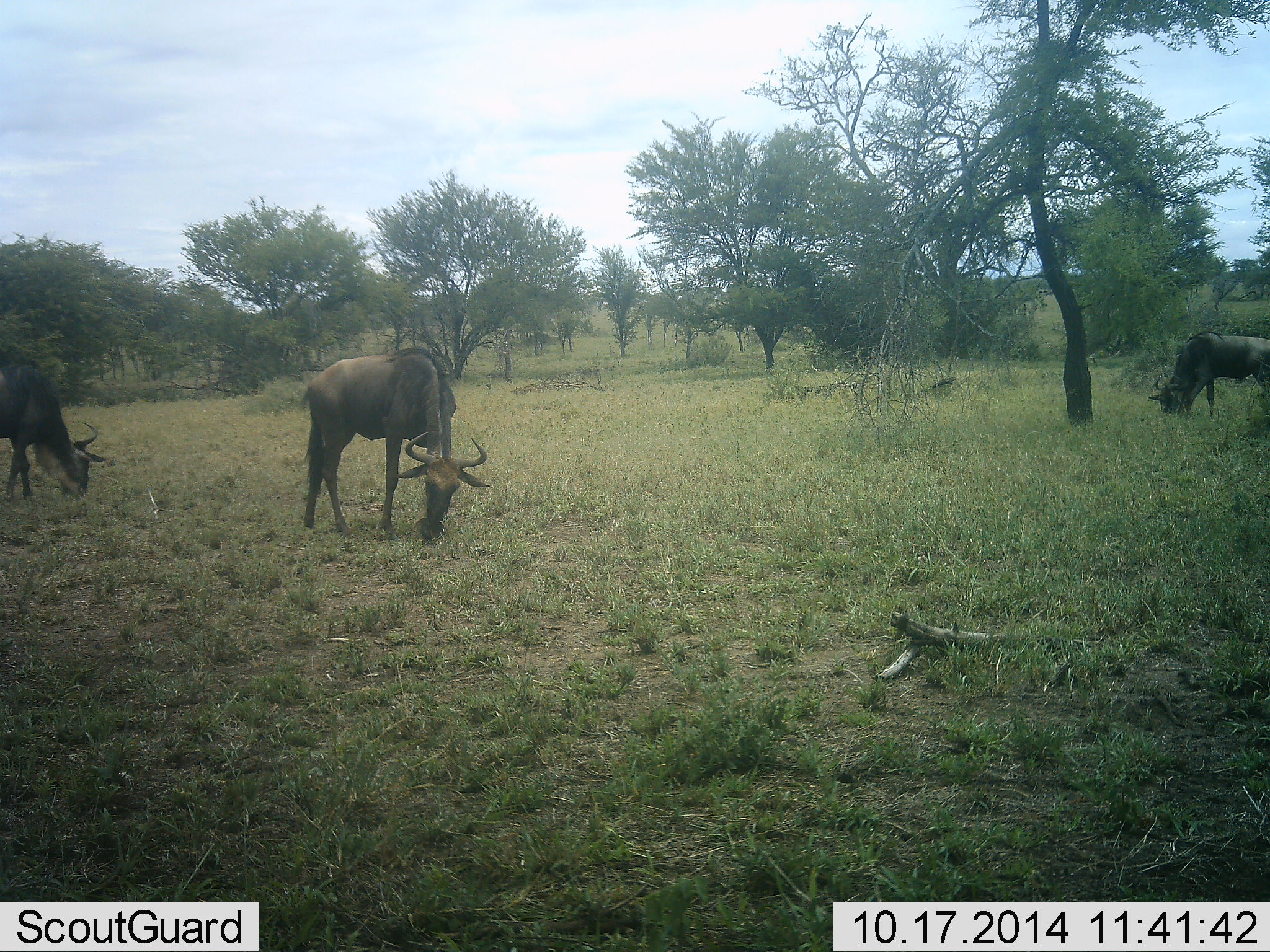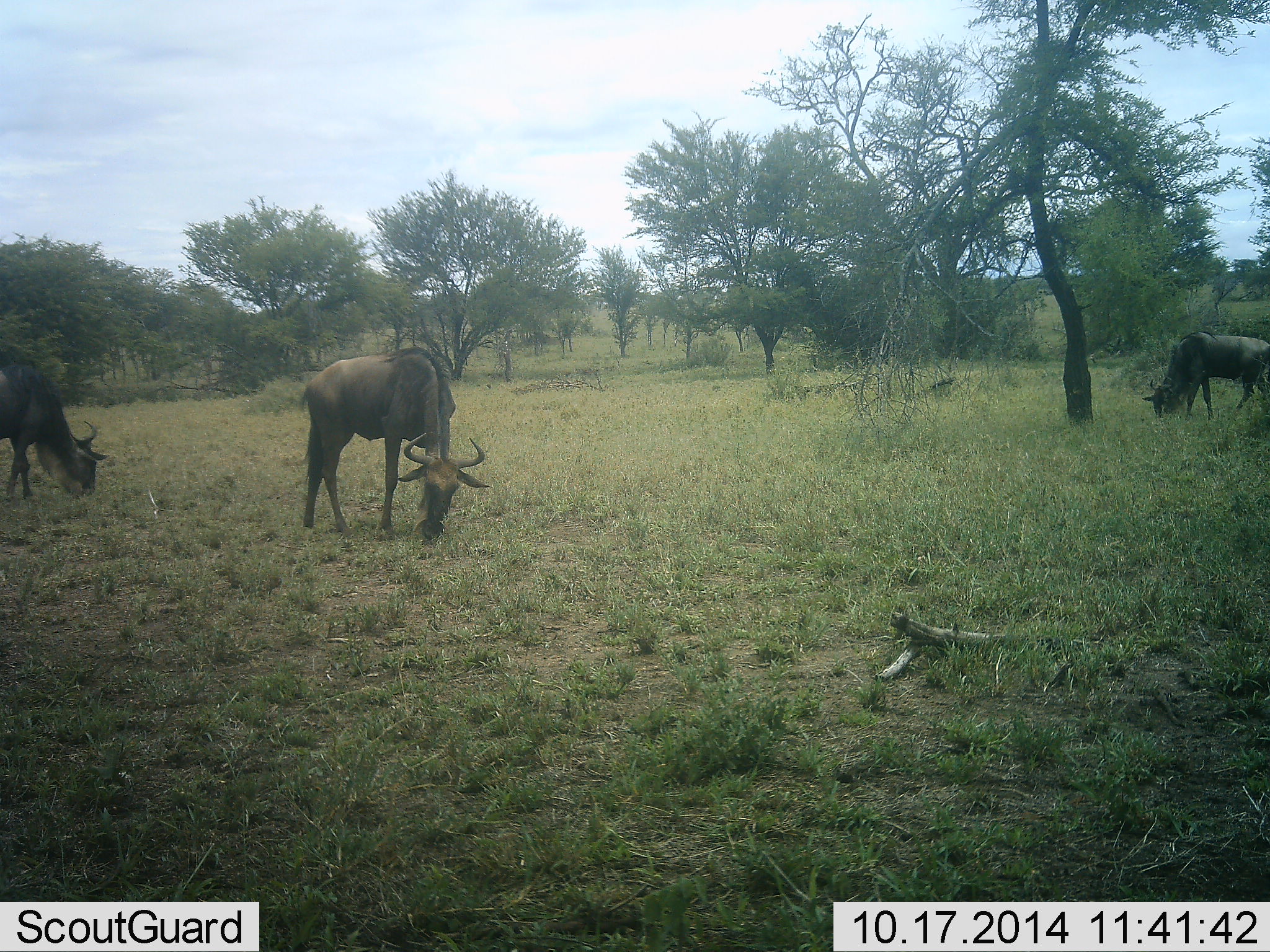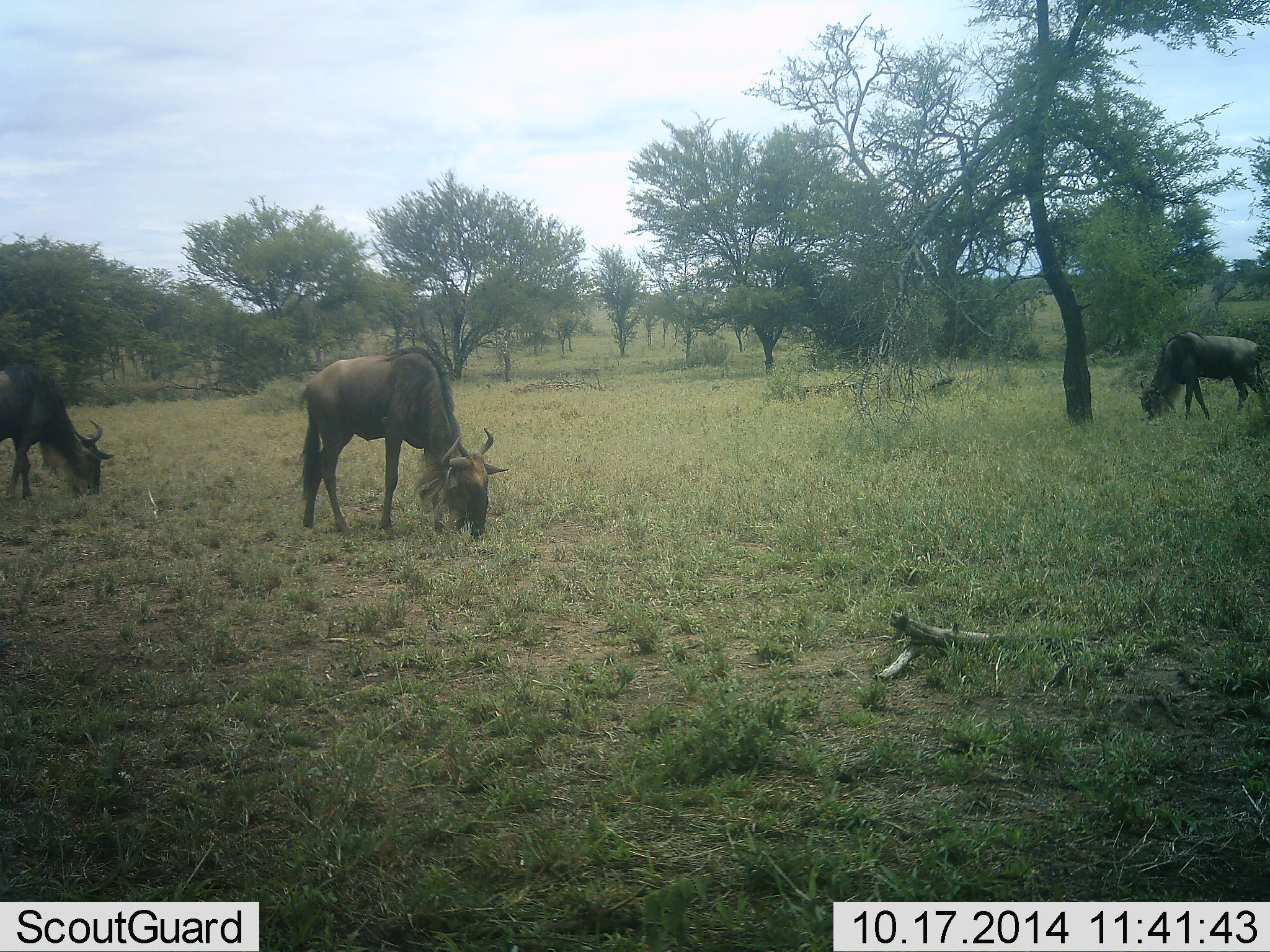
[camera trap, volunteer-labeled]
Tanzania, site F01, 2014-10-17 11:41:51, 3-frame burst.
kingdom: Animalia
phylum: Chordata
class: Mammalia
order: Artiodactyla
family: Bovidae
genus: Connochaetes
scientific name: Connochaetes taurinus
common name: blue wildebeest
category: wildebeest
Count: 3.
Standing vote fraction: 40%.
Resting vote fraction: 0%.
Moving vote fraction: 0%.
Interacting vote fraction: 0%.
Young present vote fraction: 0%.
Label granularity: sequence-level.